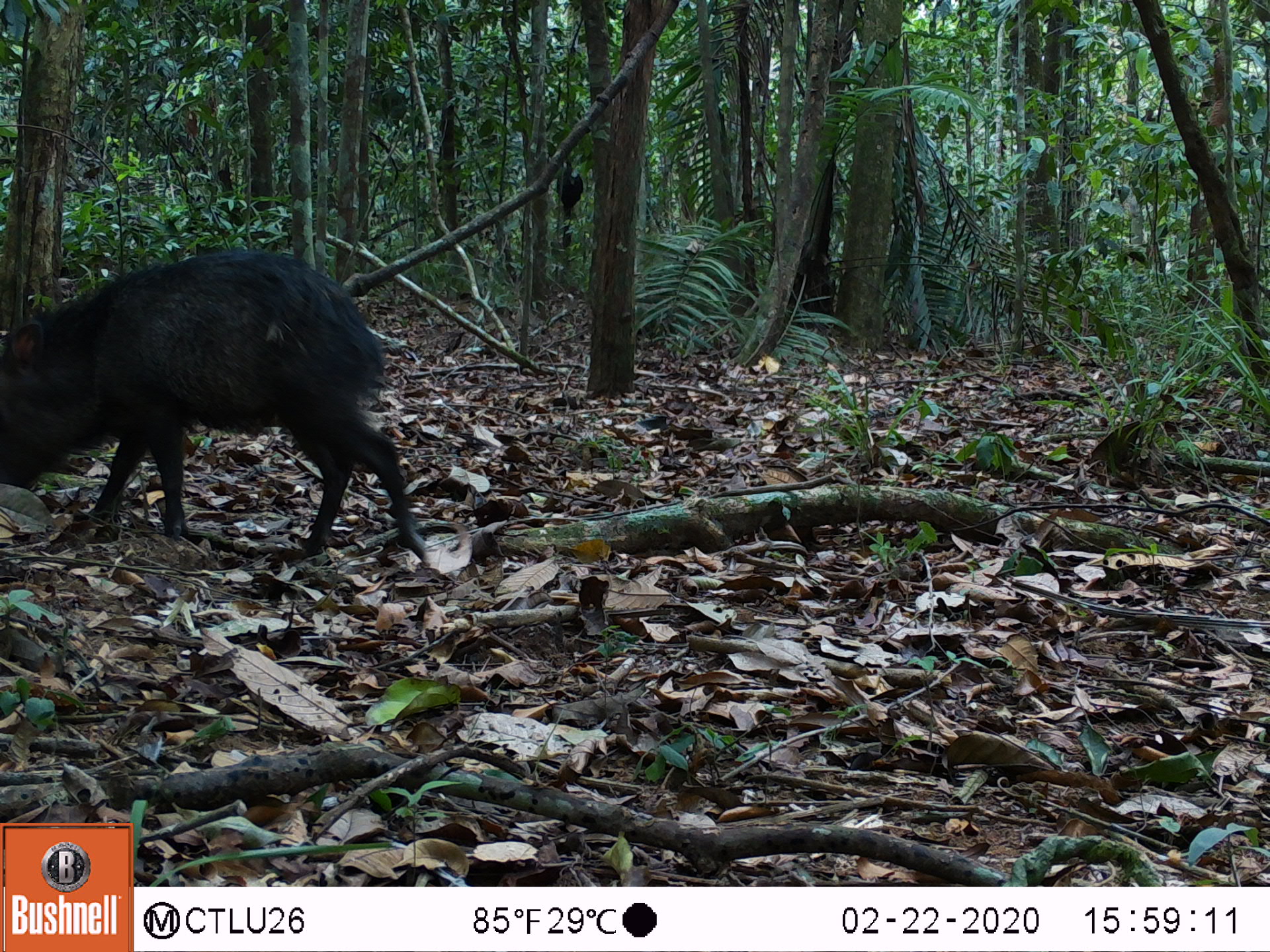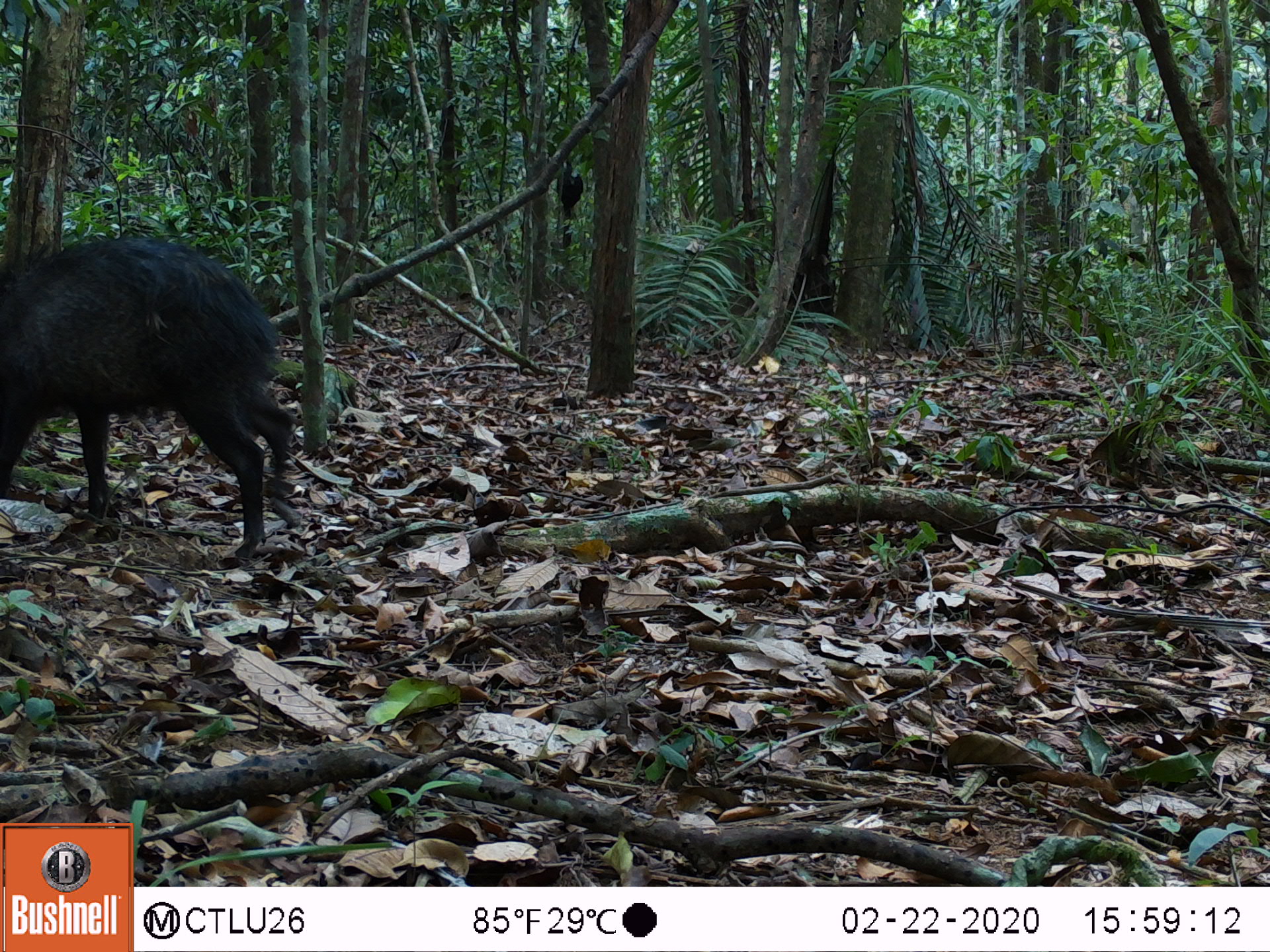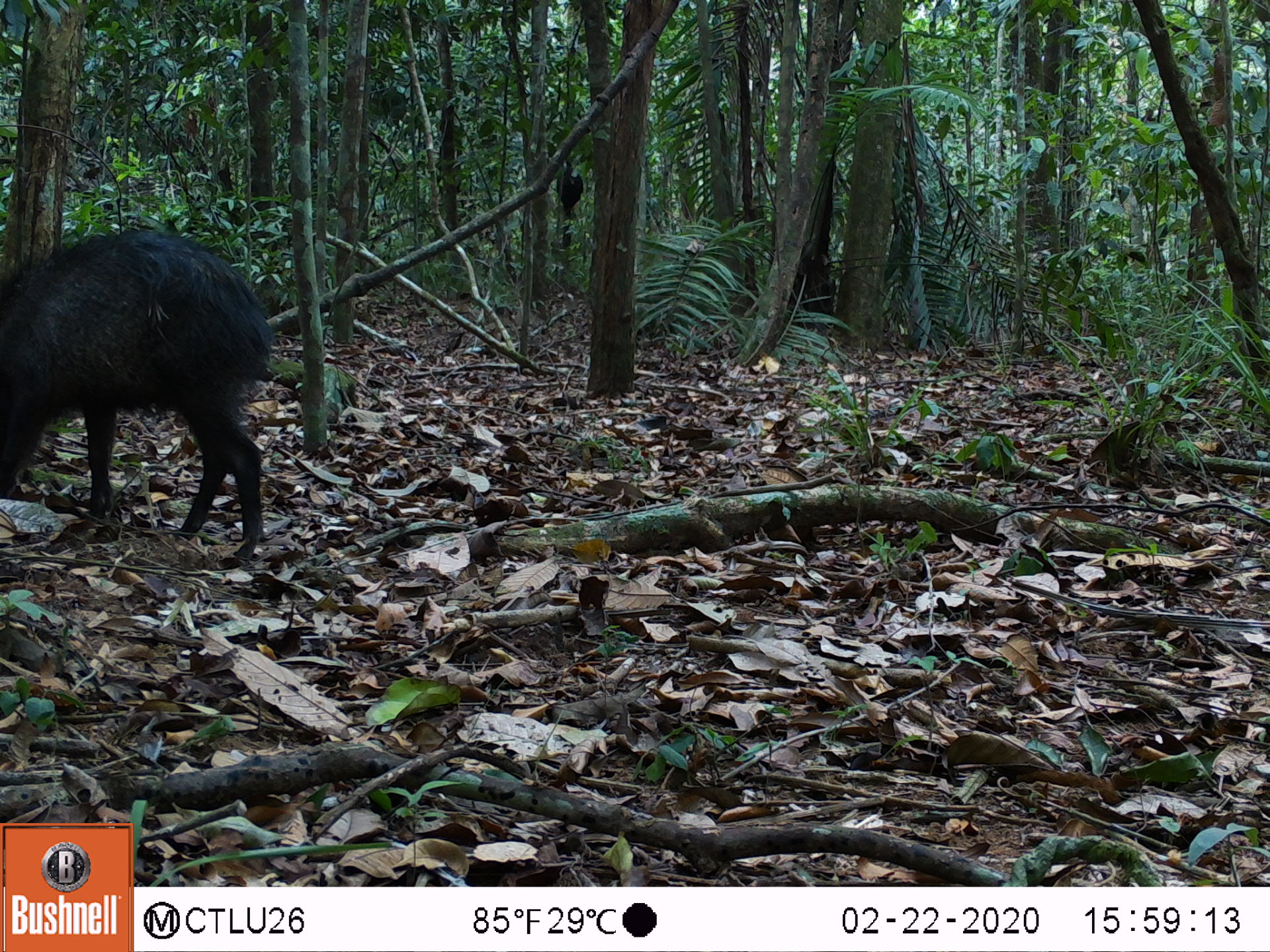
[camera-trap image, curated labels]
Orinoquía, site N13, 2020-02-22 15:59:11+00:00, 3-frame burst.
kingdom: Animalia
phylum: Chordata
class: Mammalia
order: Artiodactyla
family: Tayassuidae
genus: Pecari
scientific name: Pecari tajacu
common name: collared peccary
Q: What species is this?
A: Collared peccary (Pecari tajacu).